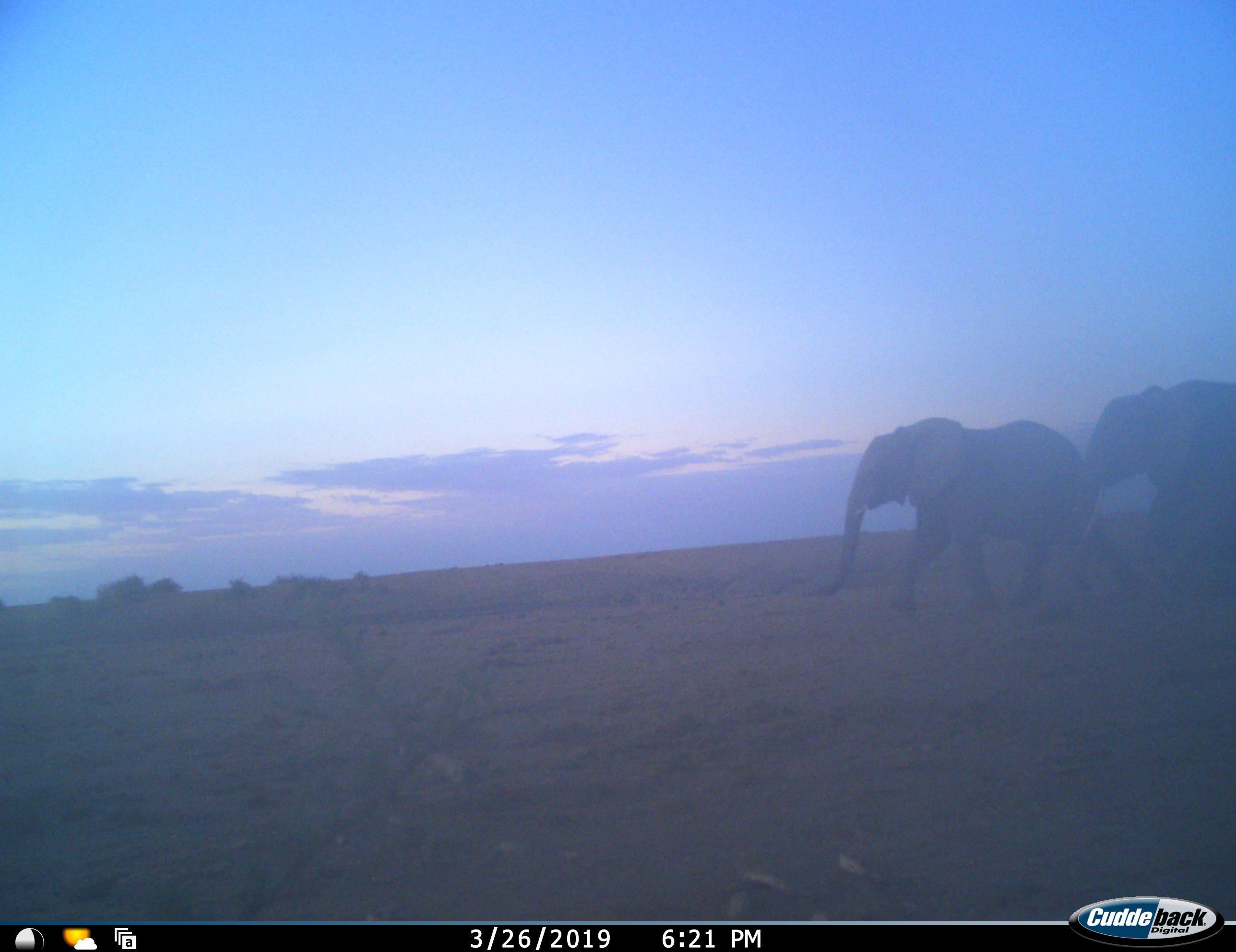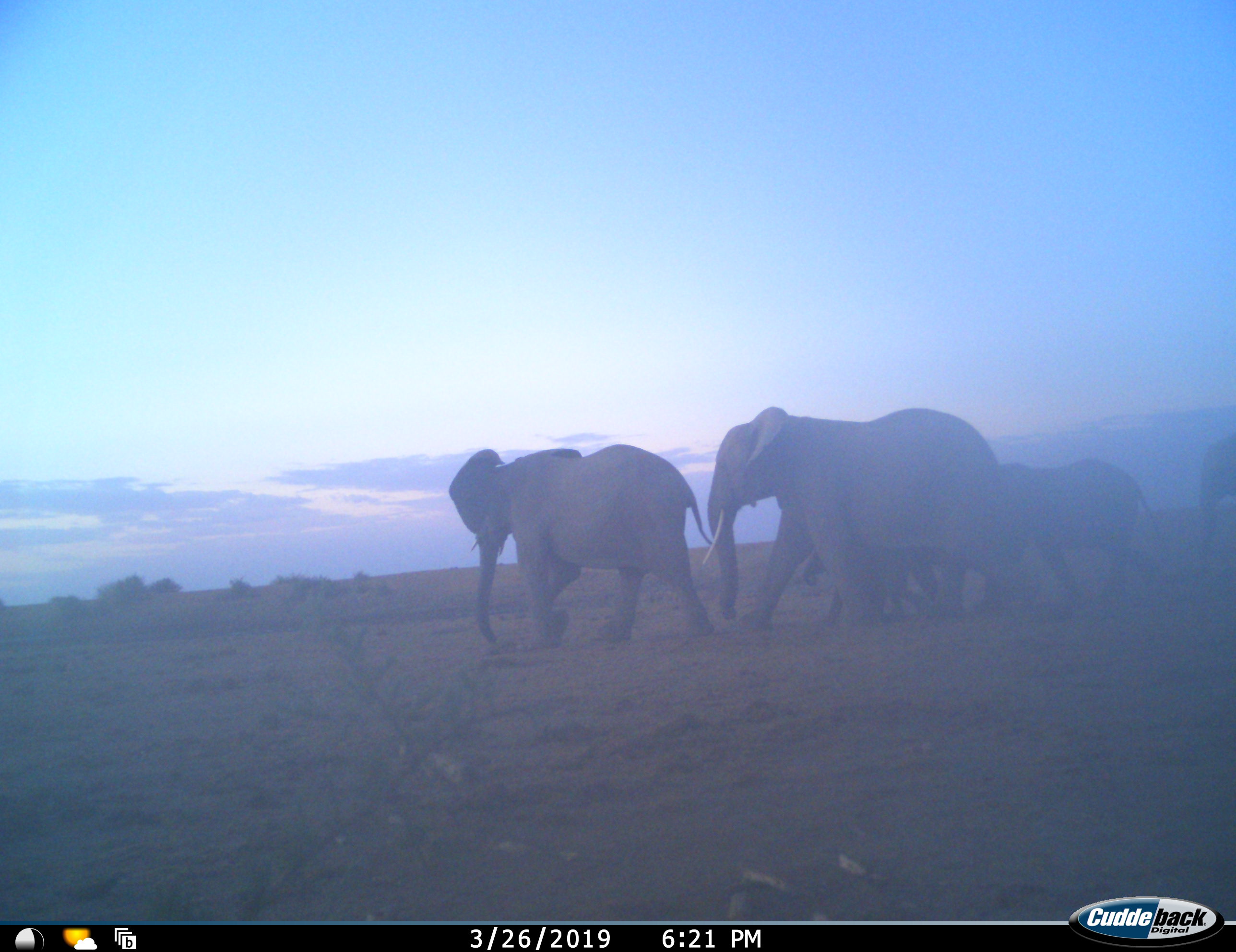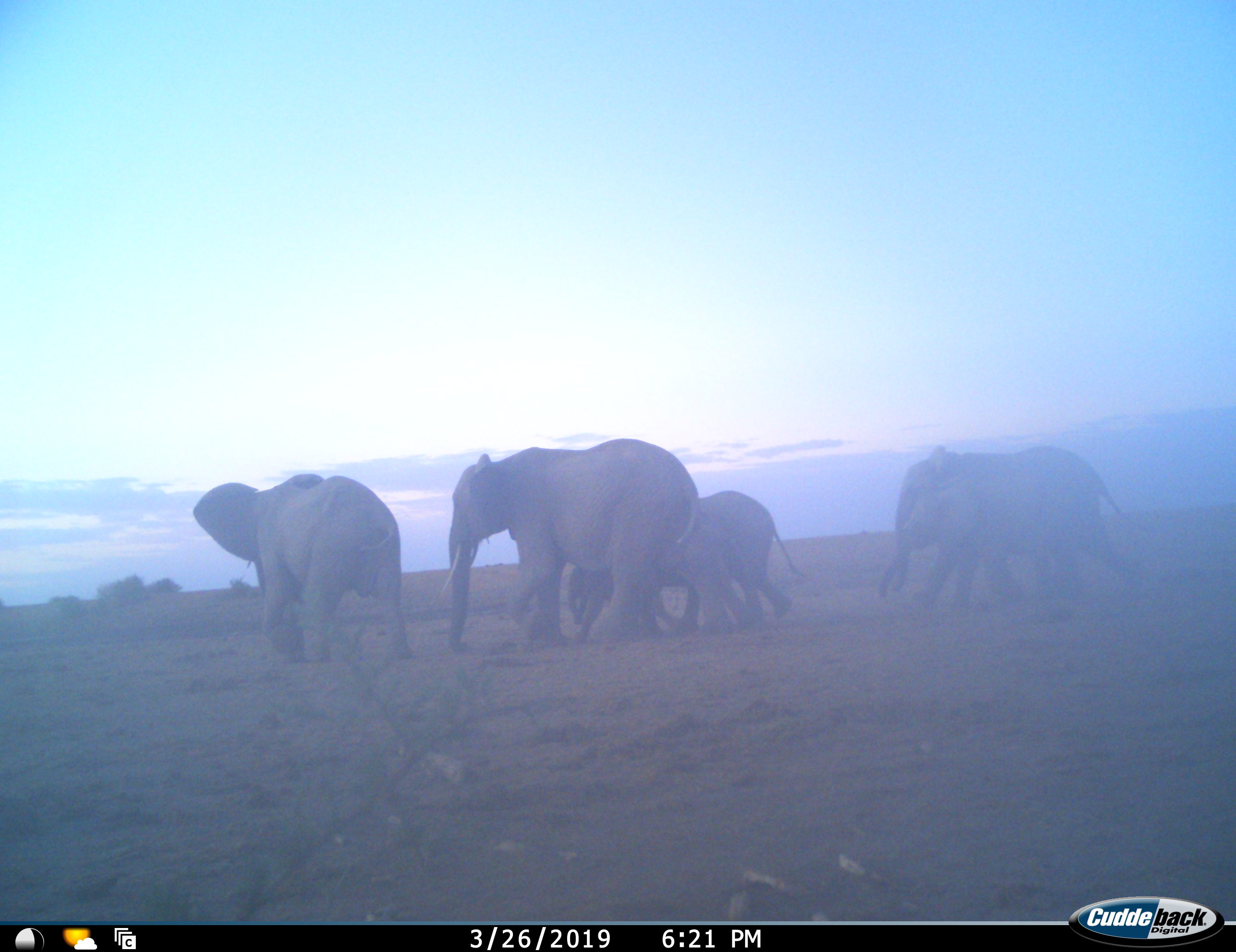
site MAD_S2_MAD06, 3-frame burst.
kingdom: Animalia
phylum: Chordata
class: Mammalia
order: Proboscidea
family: Elephantidae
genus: Loxodonta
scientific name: Loxodonta africana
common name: african bush elephant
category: elephant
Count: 7.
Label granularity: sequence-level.